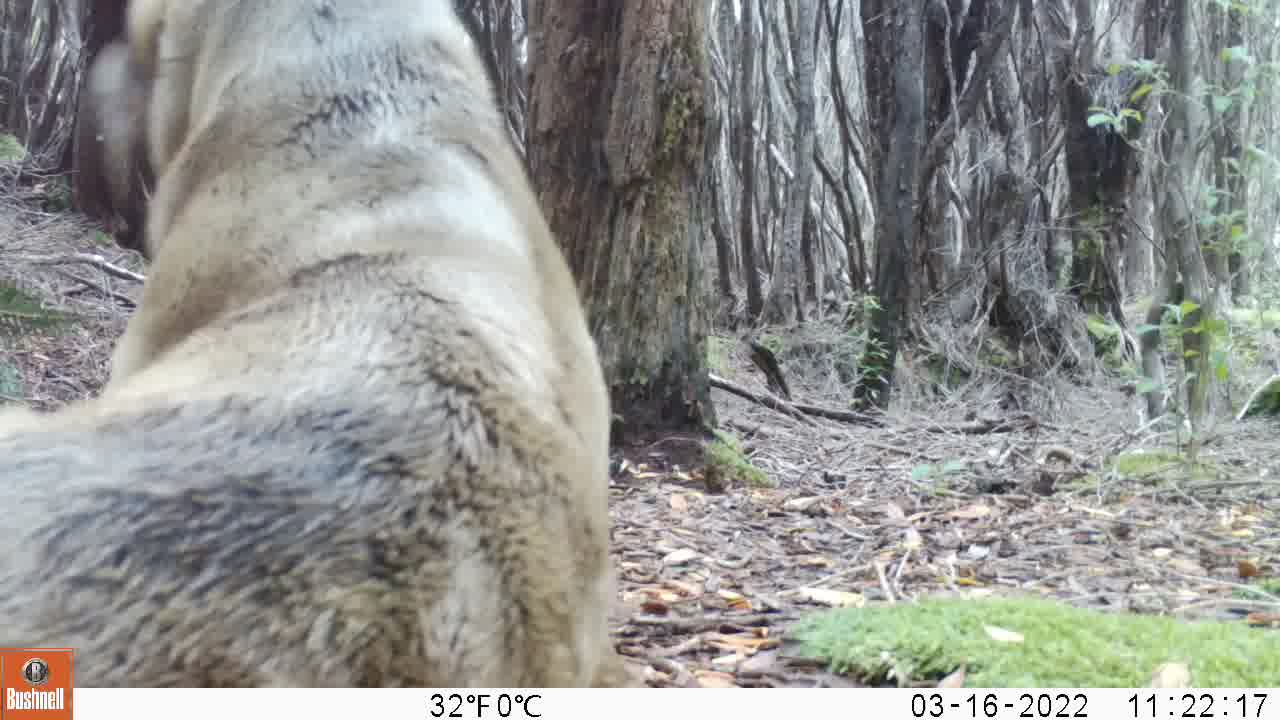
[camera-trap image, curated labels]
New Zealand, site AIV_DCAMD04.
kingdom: Animalia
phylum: Chordata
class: Mammalia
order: Carnivora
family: Otariidae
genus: Phocarctos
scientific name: Phocarctos hookeri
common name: new zealand sea lion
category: sealion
Sealion (new zealand sea lion) (Phocarctos hookeri).